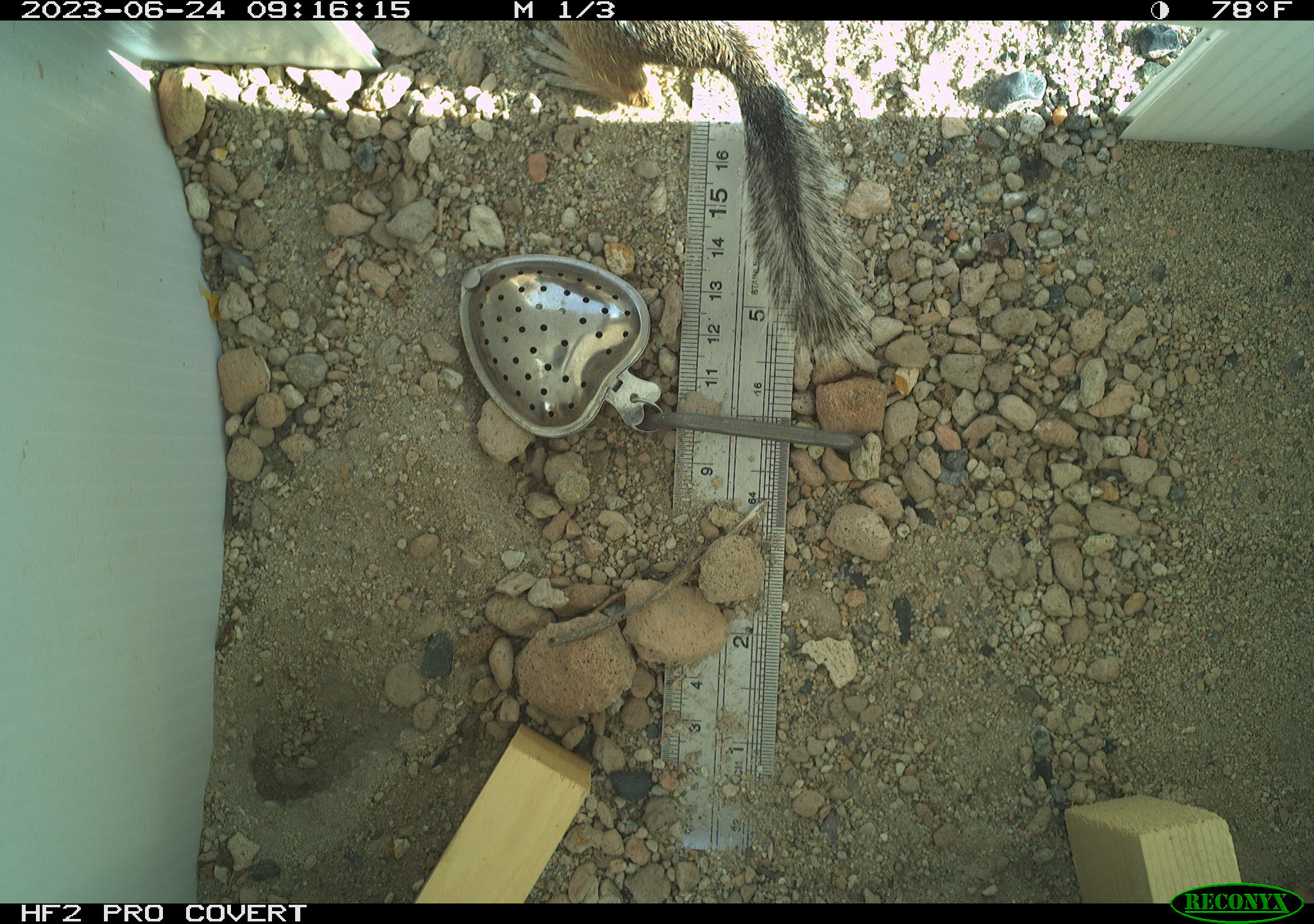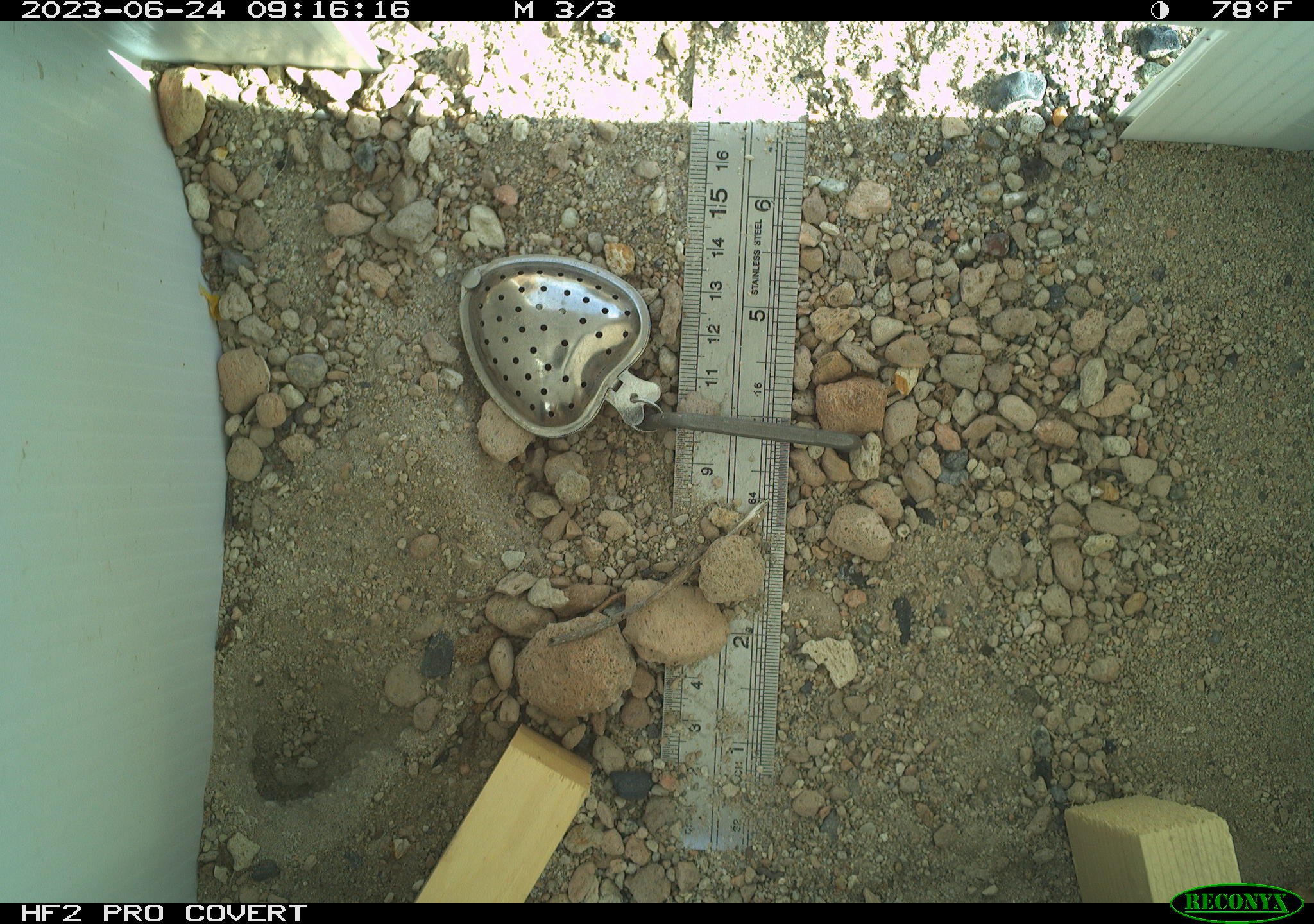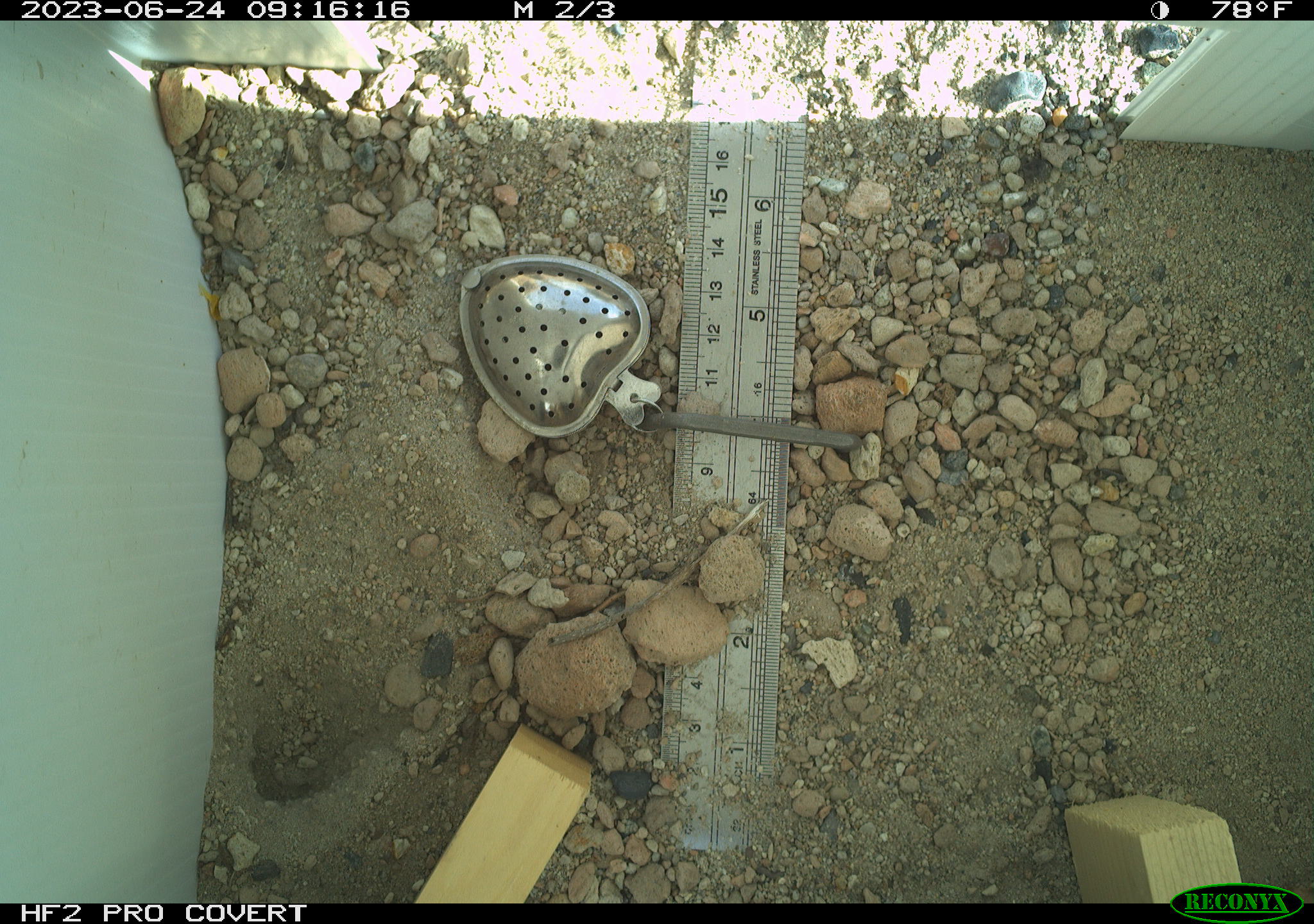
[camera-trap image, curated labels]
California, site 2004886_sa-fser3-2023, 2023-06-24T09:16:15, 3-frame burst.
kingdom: Animalia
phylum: Chordata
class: Mammalia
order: Rodentia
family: Sciuridae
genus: Ammospermophilus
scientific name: Ammospermophilus leucurus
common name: white-tailed antelope squirrel